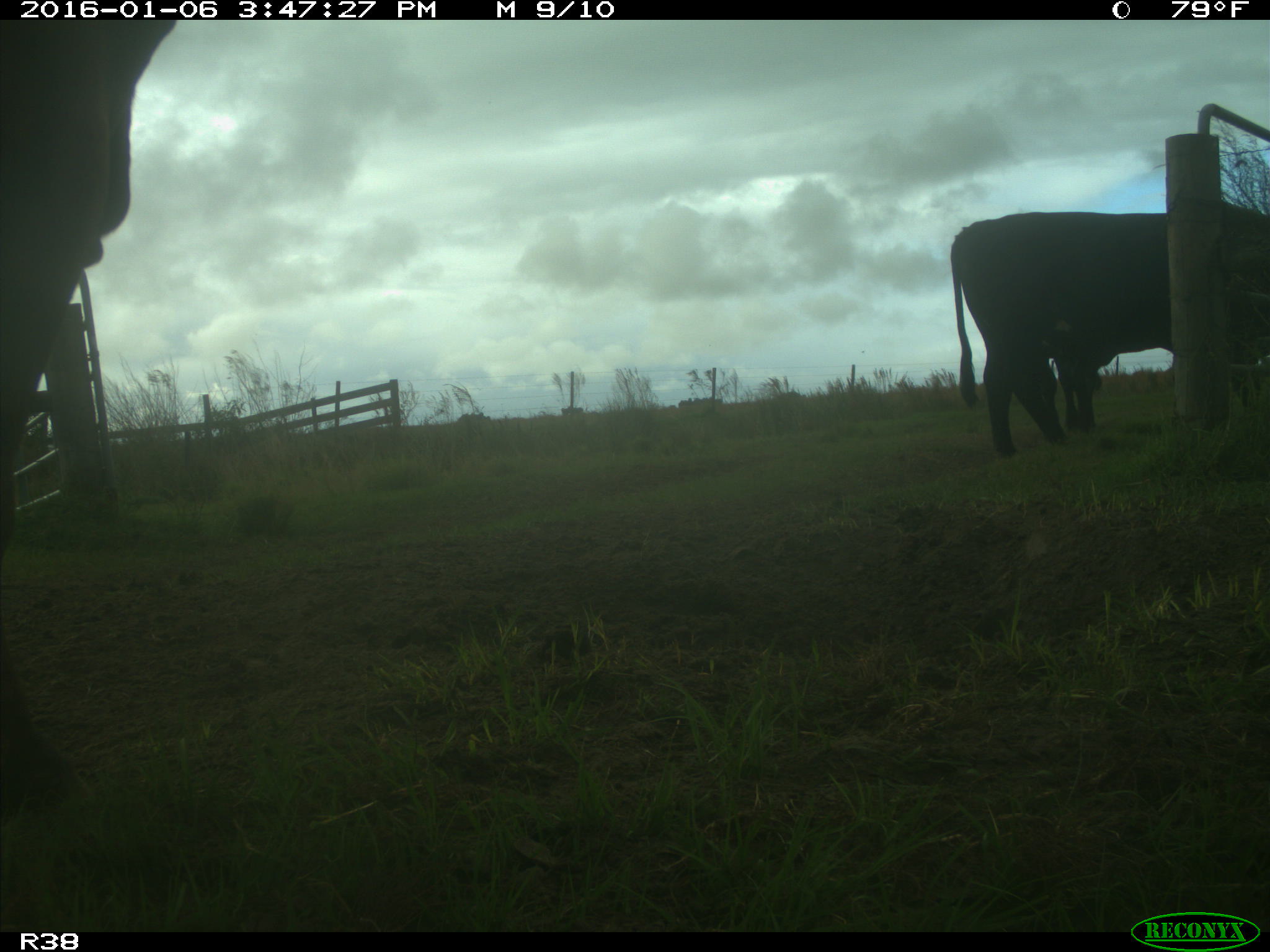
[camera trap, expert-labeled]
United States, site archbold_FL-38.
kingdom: Animalia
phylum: Chordata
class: Mammalia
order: Artiodactyla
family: Bovidae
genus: Bos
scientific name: Bos taurus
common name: domestic cow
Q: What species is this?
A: Bos taurus (domestic cow).